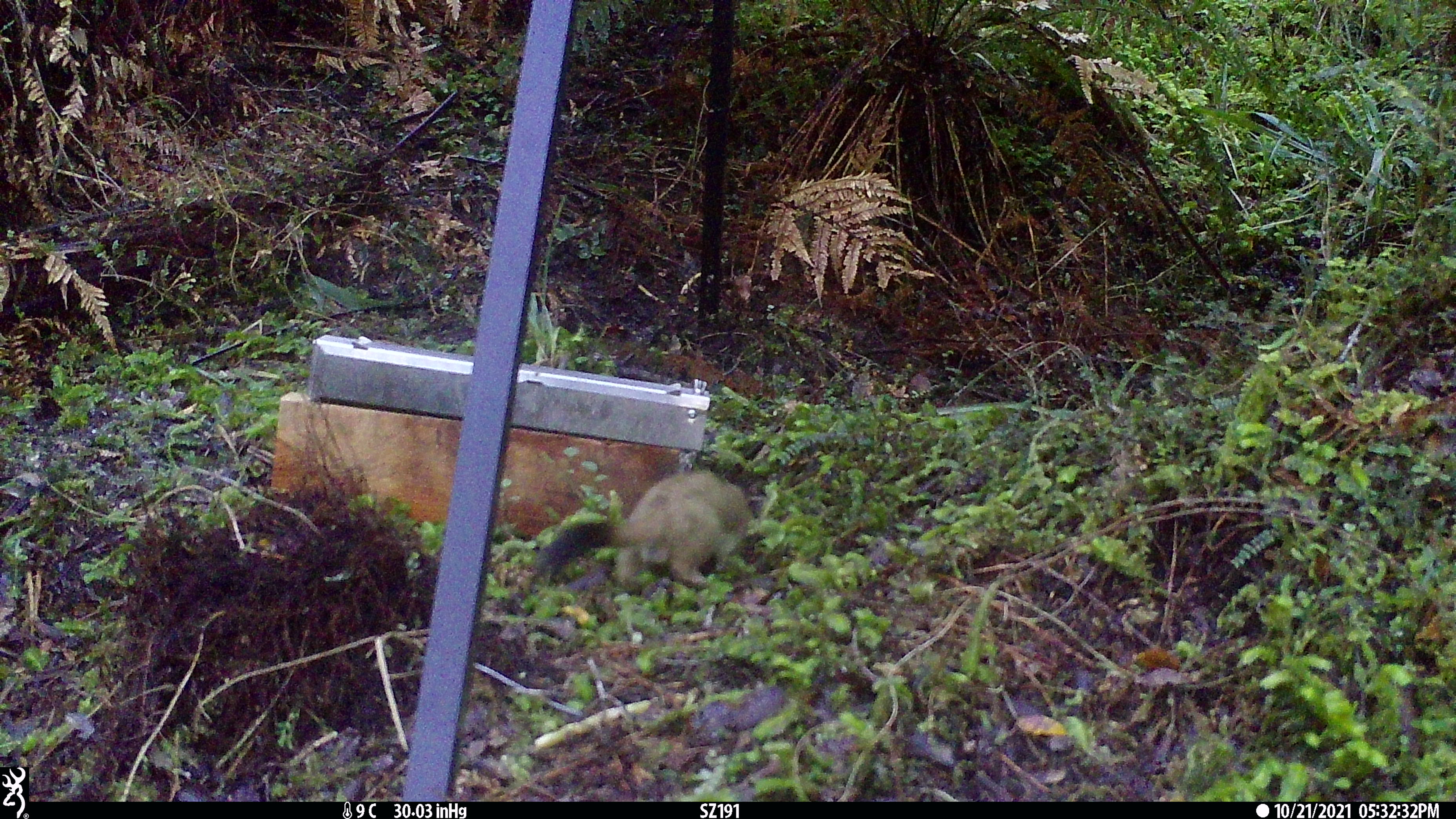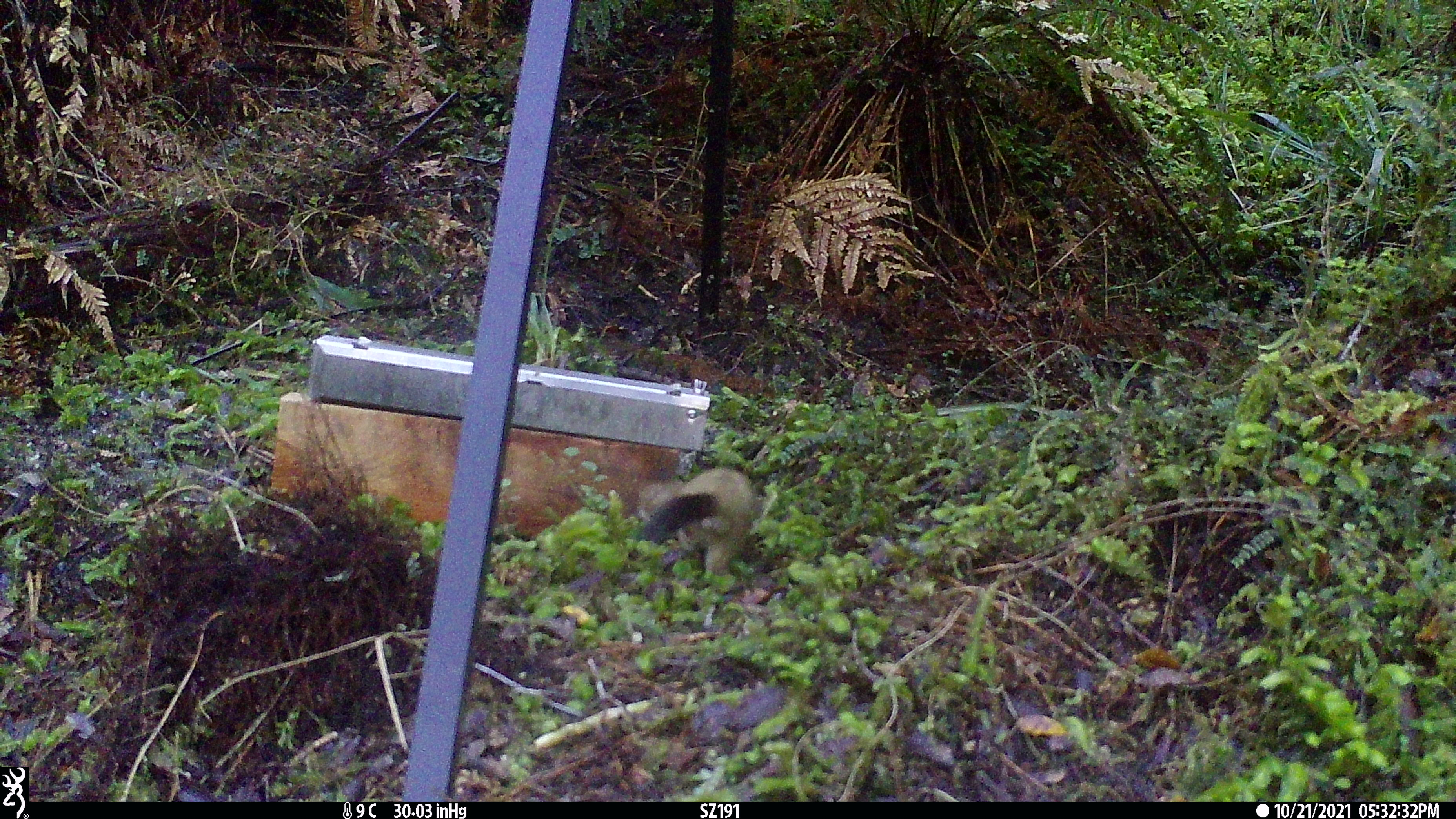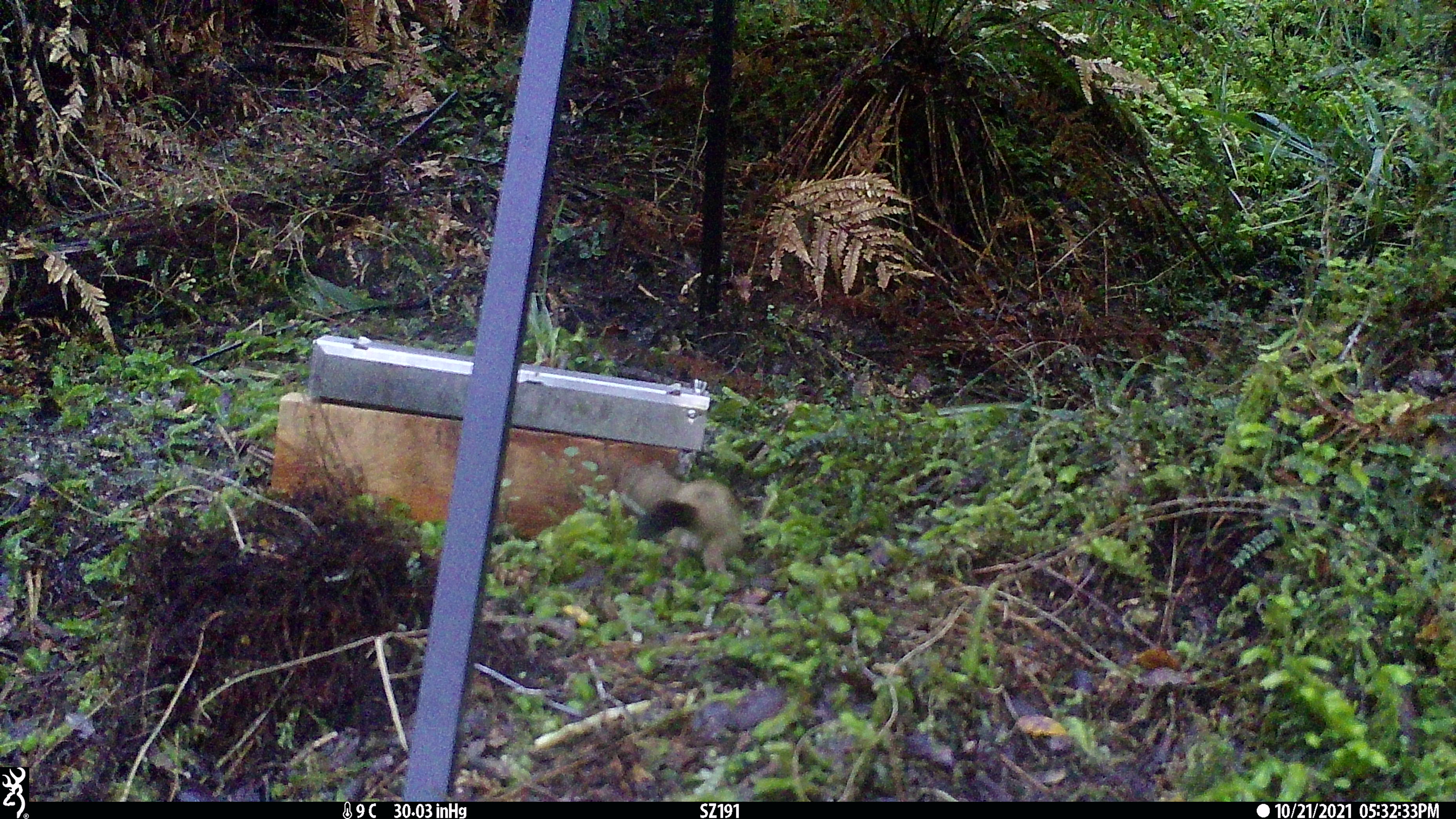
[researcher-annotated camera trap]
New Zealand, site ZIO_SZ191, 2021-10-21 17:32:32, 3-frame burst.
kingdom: Animalia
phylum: Chordata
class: Mammalia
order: Carnivora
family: Mustelidae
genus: Mustela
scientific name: Mustela erminea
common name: stoat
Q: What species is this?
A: Stoat (Mustela erminea).